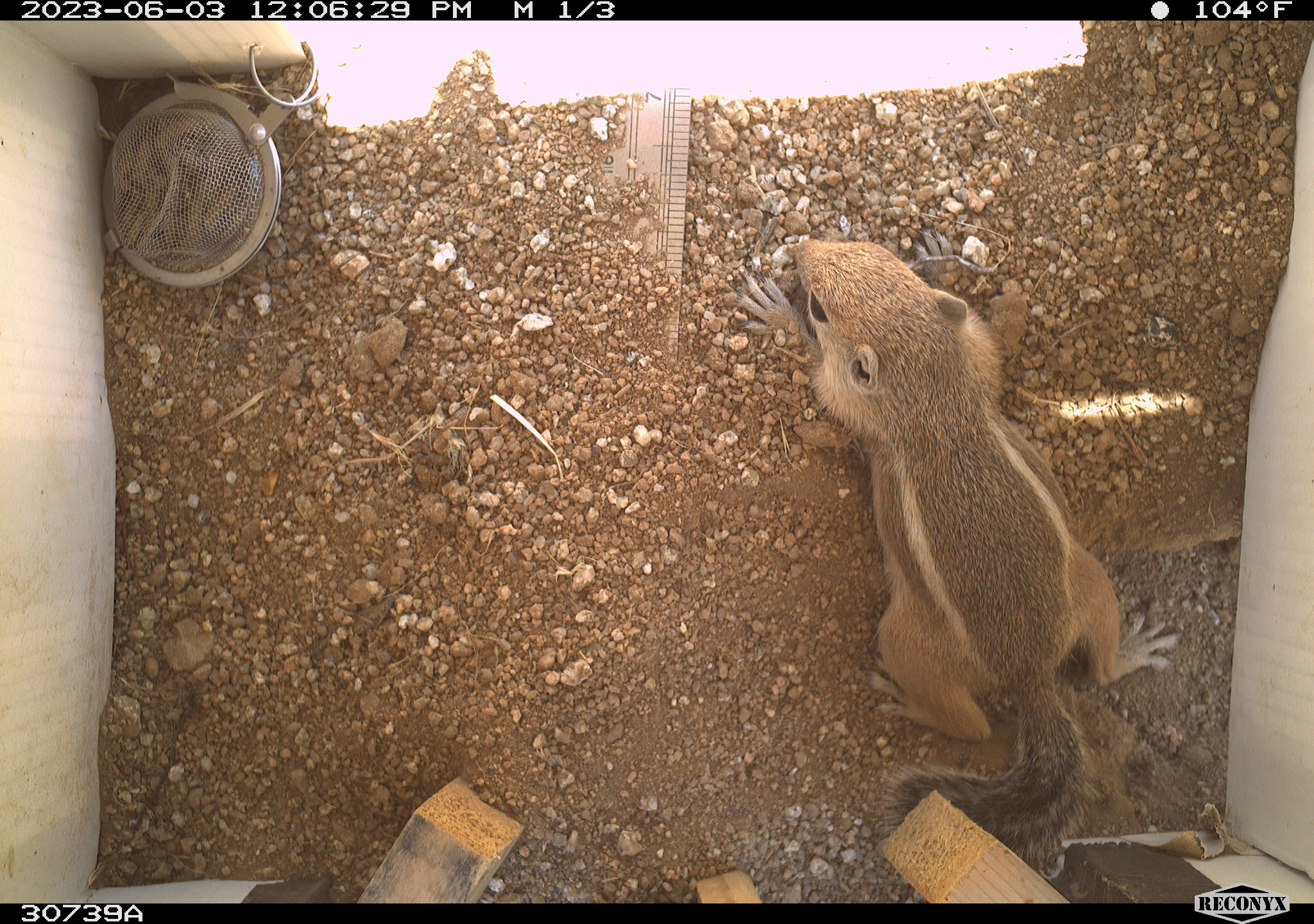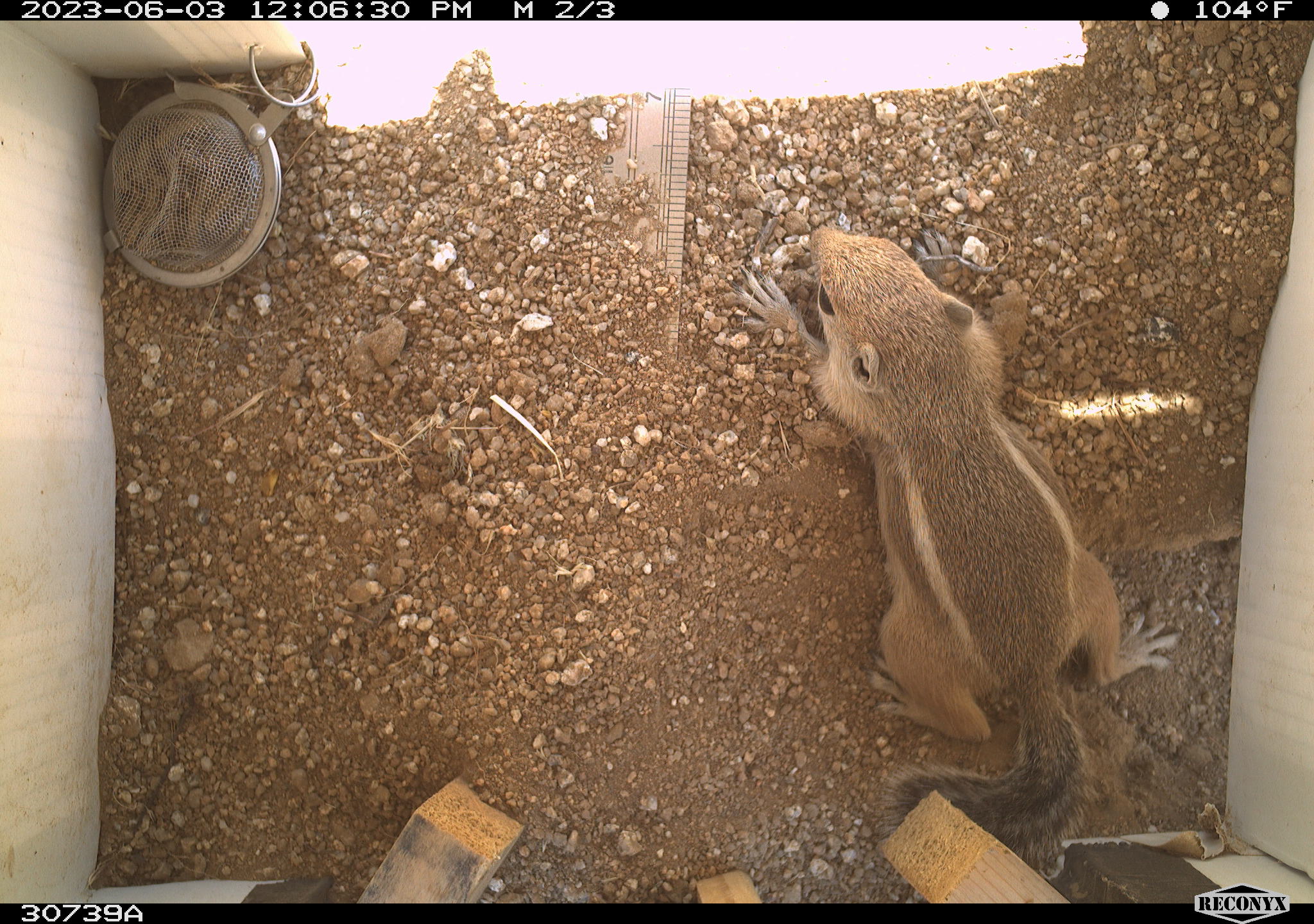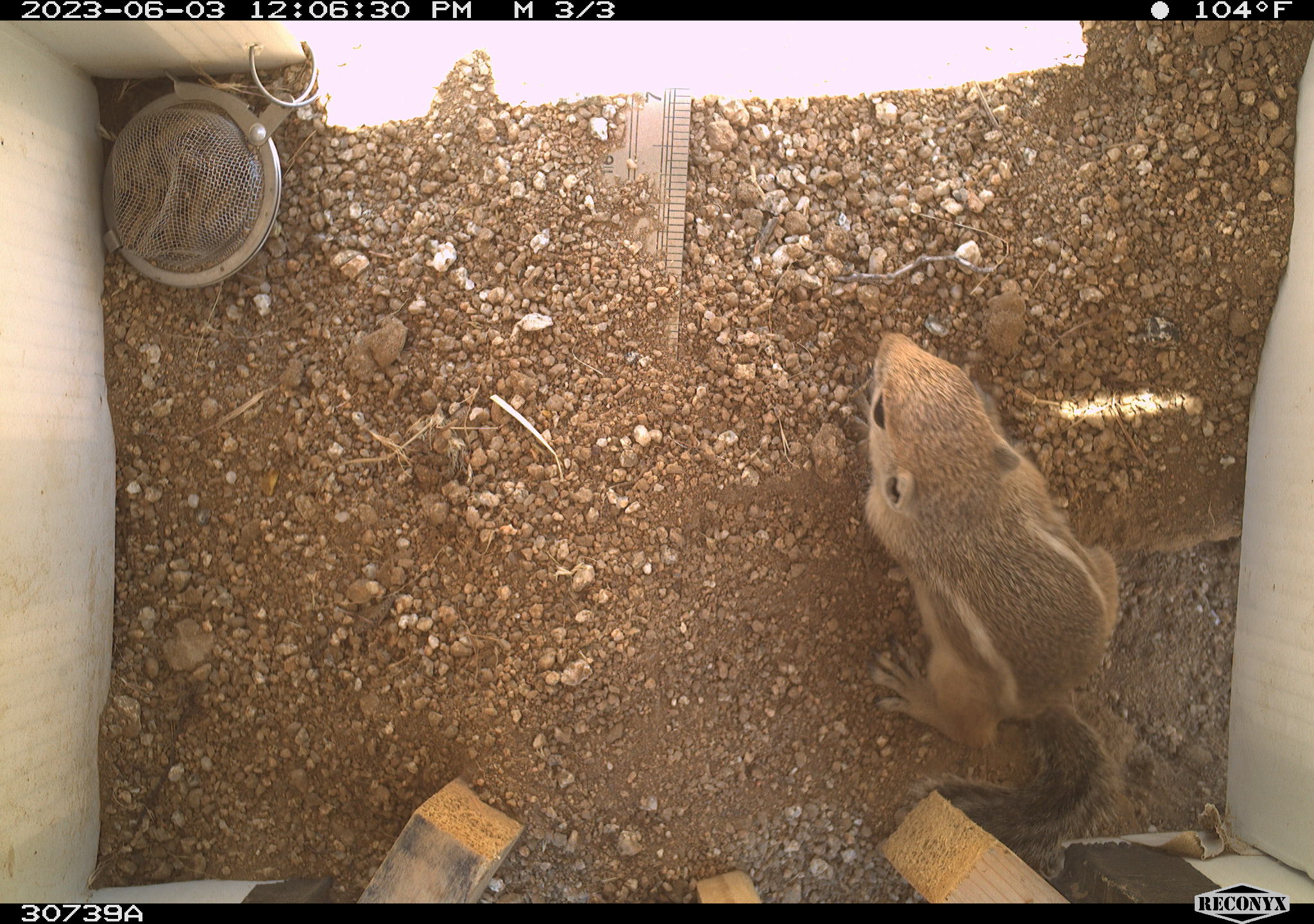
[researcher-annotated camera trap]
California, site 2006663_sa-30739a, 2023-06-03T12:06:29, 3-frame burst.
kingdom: Animalia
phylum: Chordata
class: Mammalia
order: Rodentia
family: Sciuridae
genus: Ammospermophilus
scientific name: Ammospermophilus leucurus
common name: white-tailed antelope squirrel